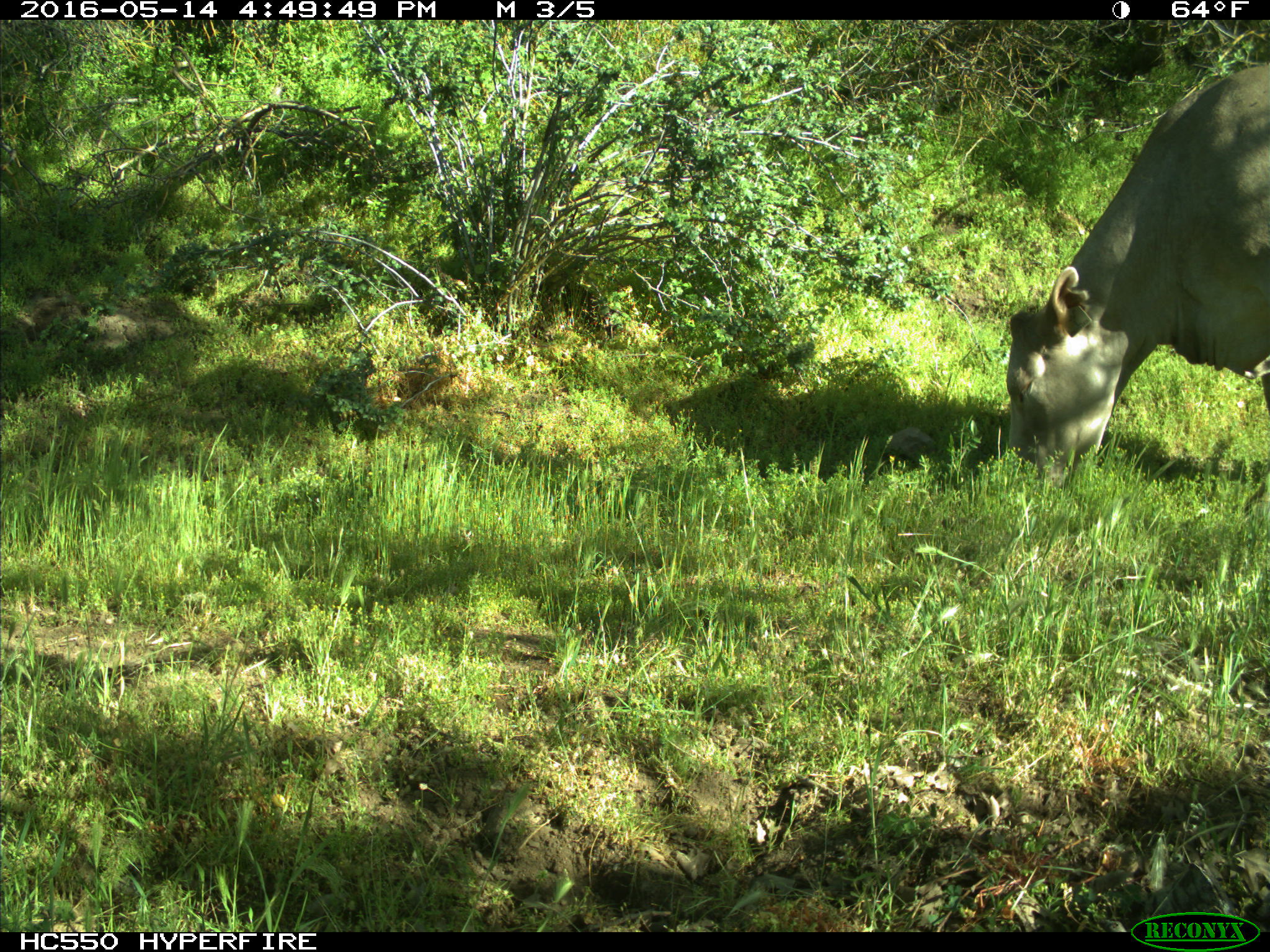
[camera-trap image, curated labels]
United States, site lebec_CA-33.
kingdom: Animalia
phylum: Chordata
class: Mammalia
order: Artiodactyla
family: Bovidae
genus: Bos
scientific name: Bos taurus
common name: domestic cow